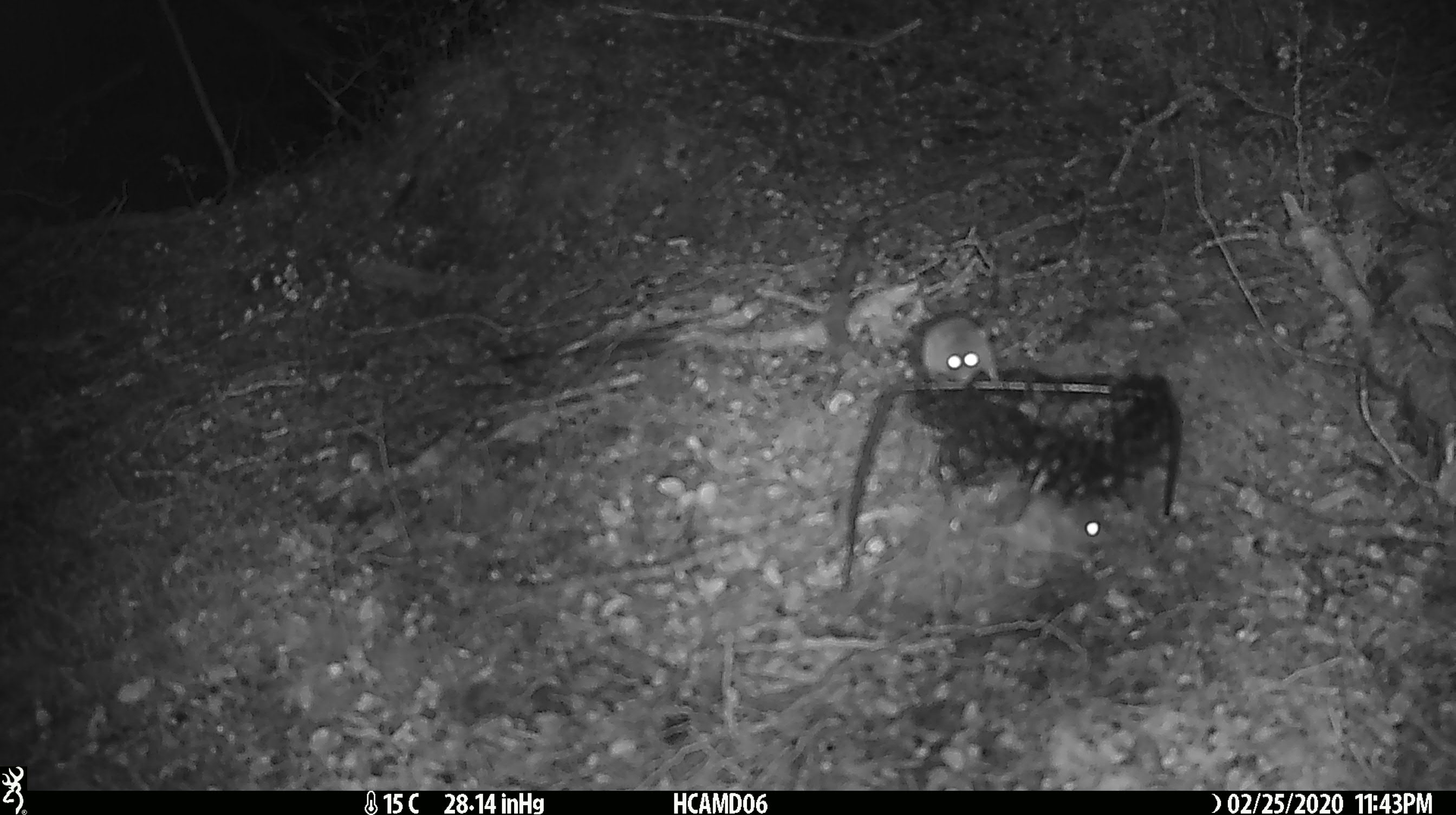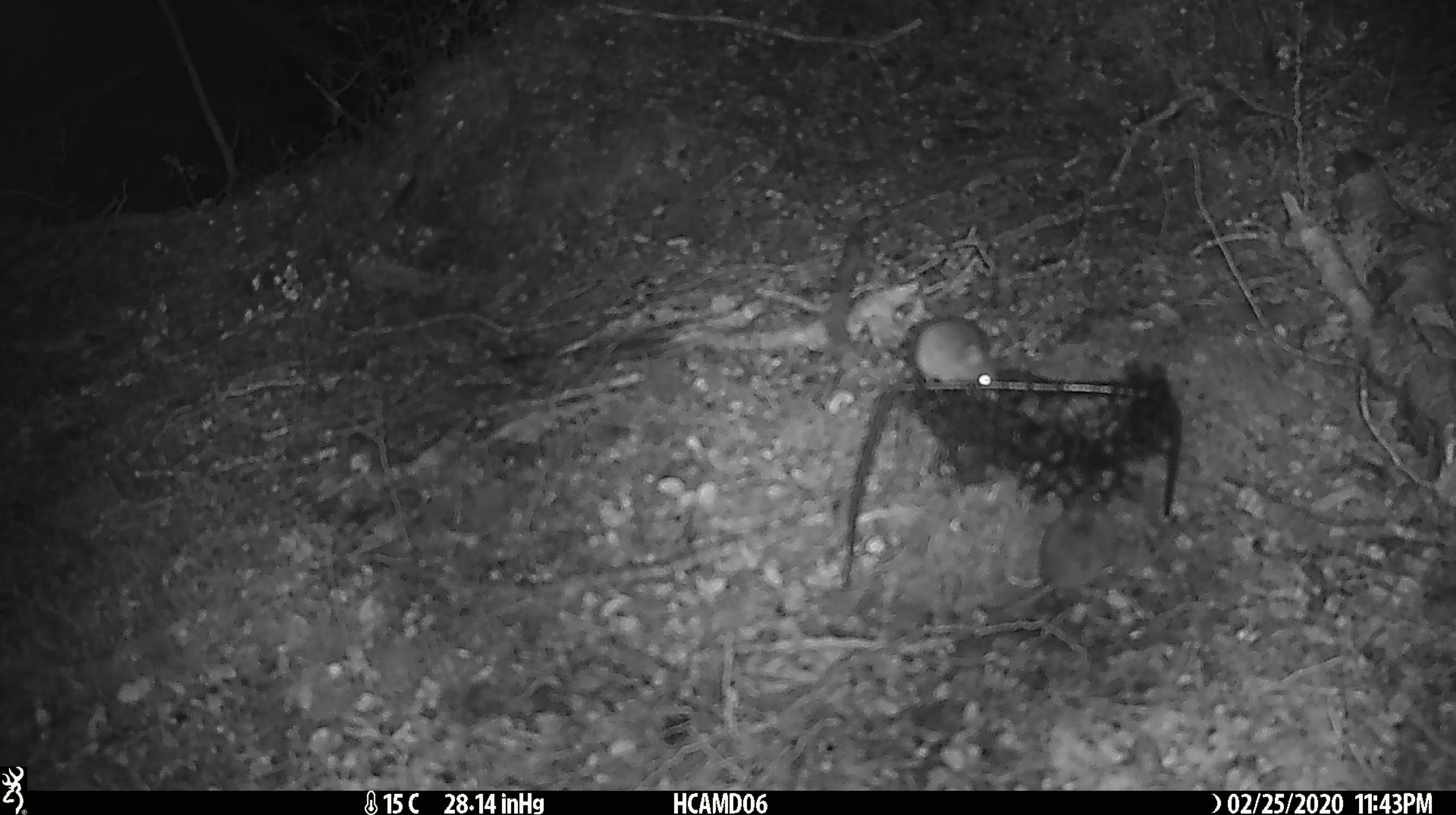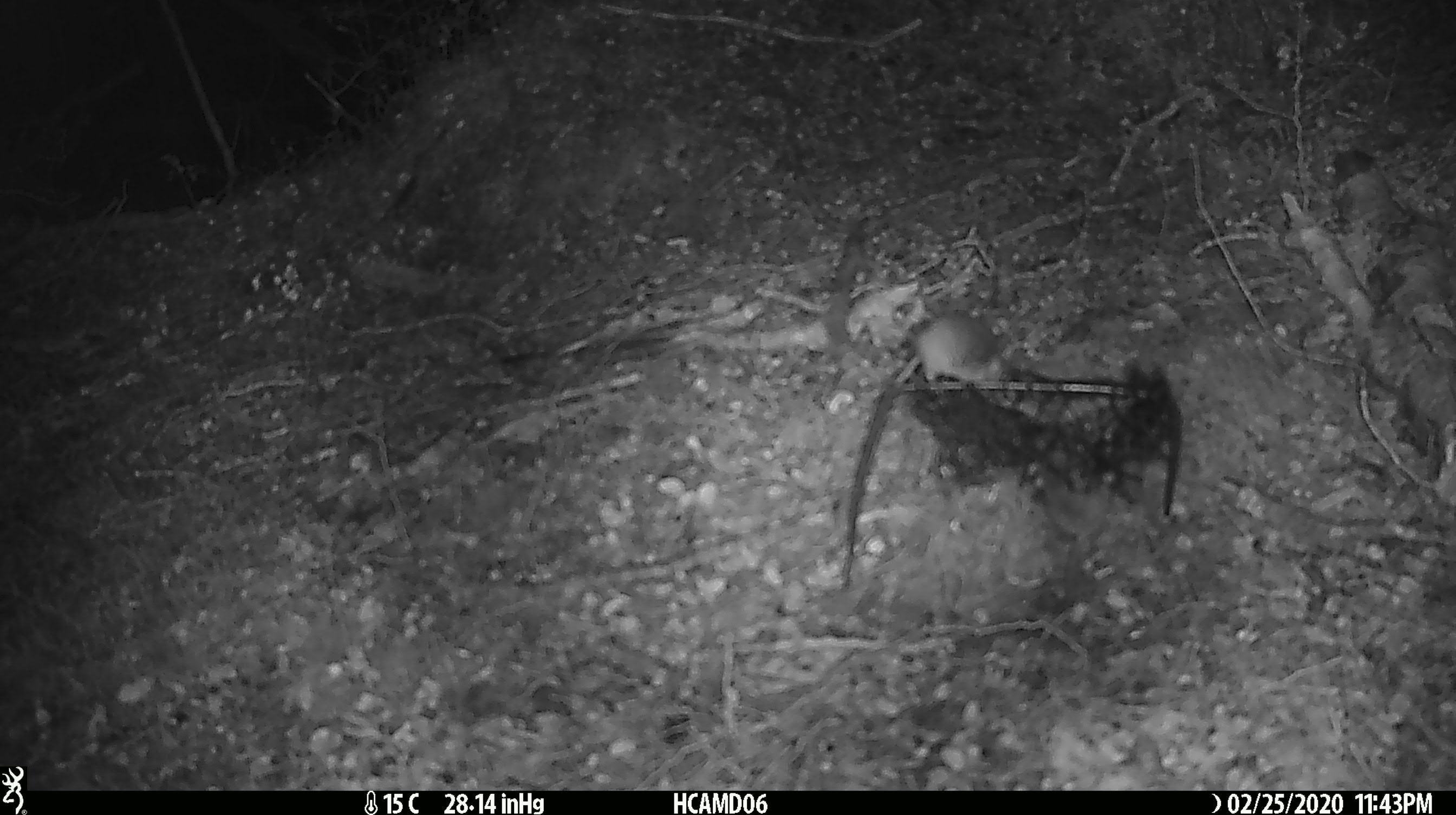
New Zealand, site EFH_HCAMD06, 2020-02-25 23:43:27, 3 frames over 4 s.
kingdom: Animalia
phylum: Chordata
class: Mammalia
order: Rodentia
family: Muridae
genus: Mus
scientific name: Mus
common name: mouse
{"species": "mouse (Mus)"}